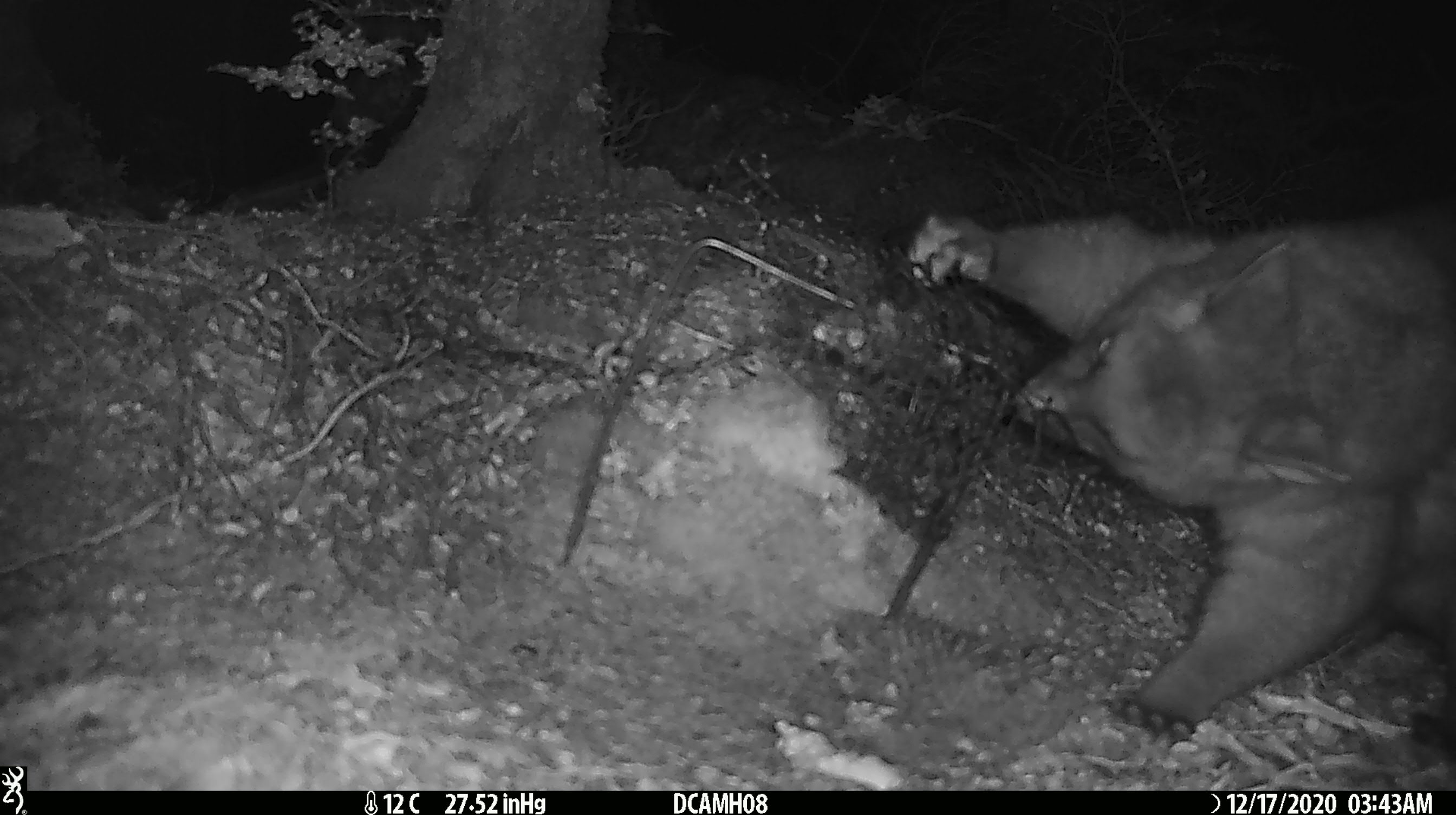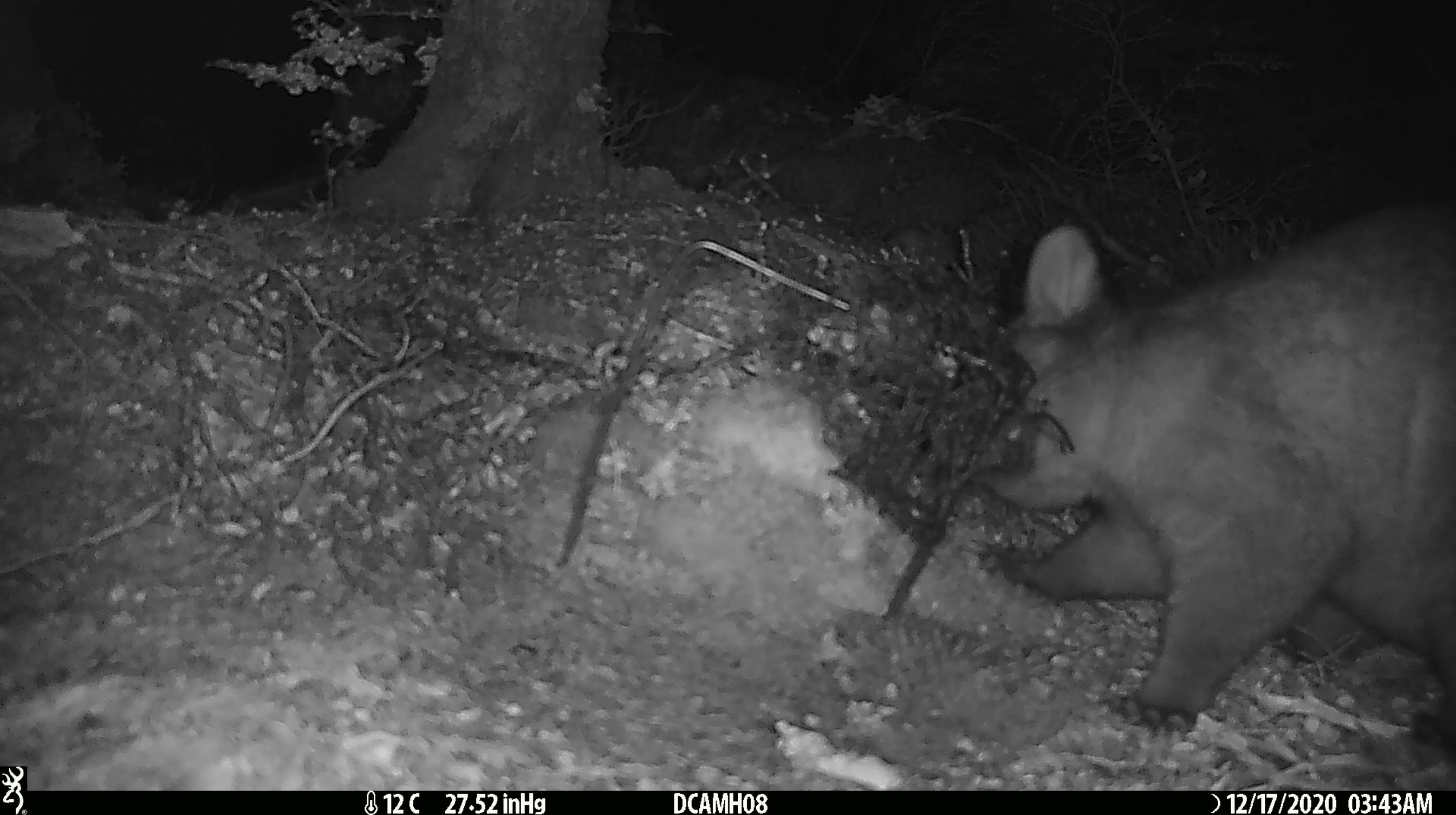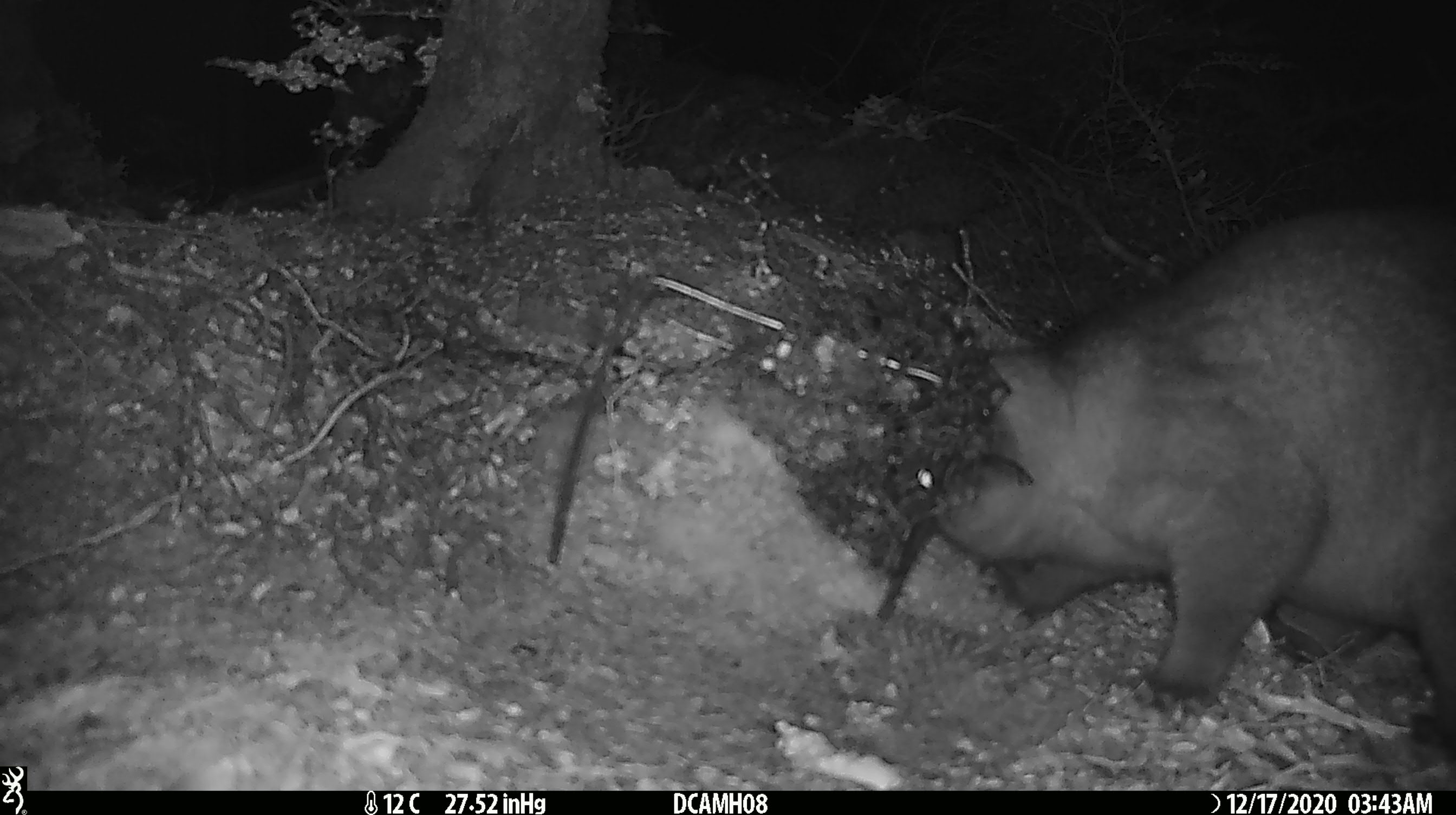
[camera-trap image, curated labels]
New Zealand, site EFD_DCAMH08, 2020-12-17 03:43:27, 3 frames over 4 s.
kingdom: Animalia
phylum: Chordata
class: Mammalia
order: Diprotodontia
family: Phalangeridae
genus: Trichosurus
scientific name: Trichosurus vulpecula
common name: common brushtail possum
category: possum